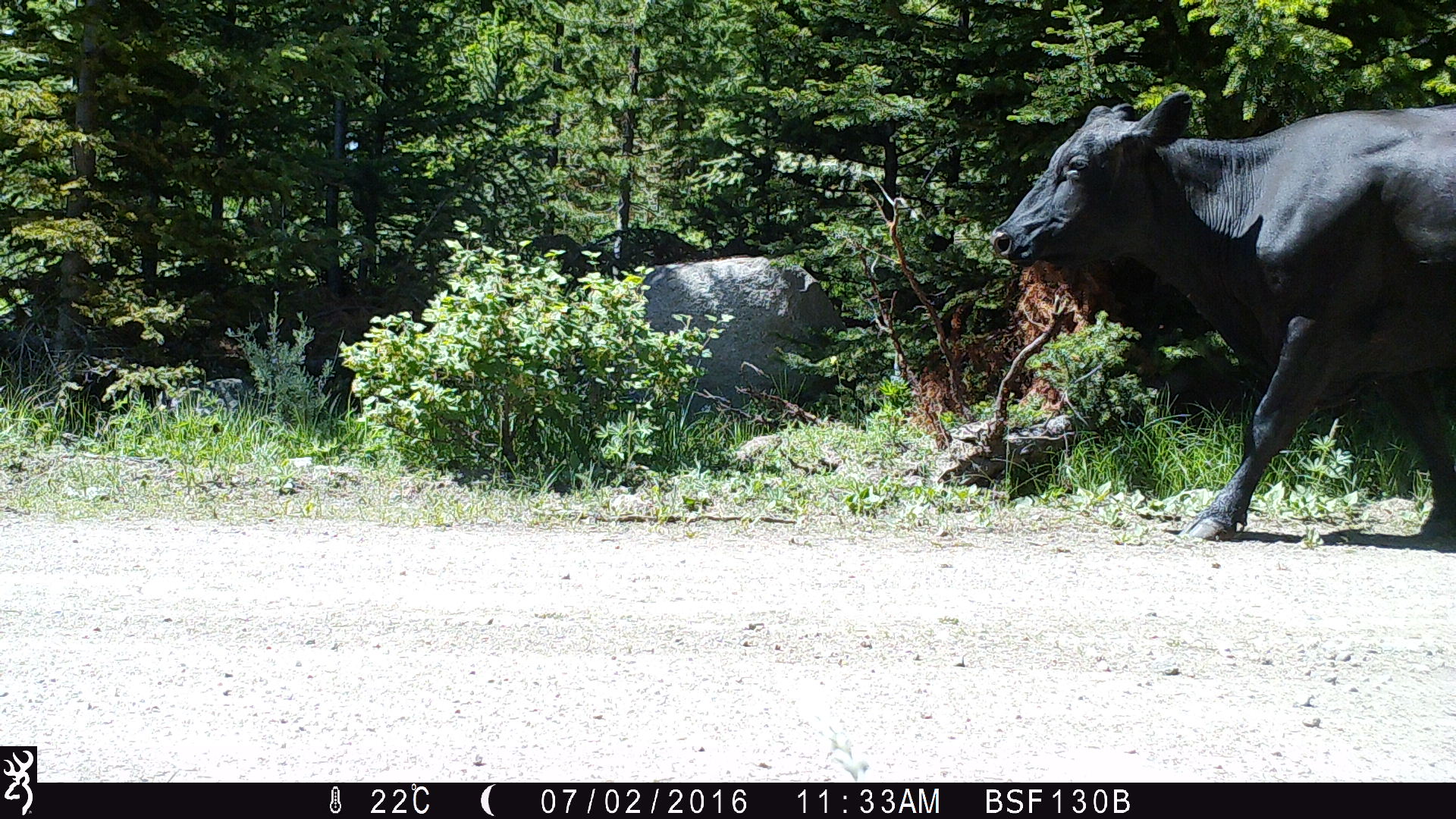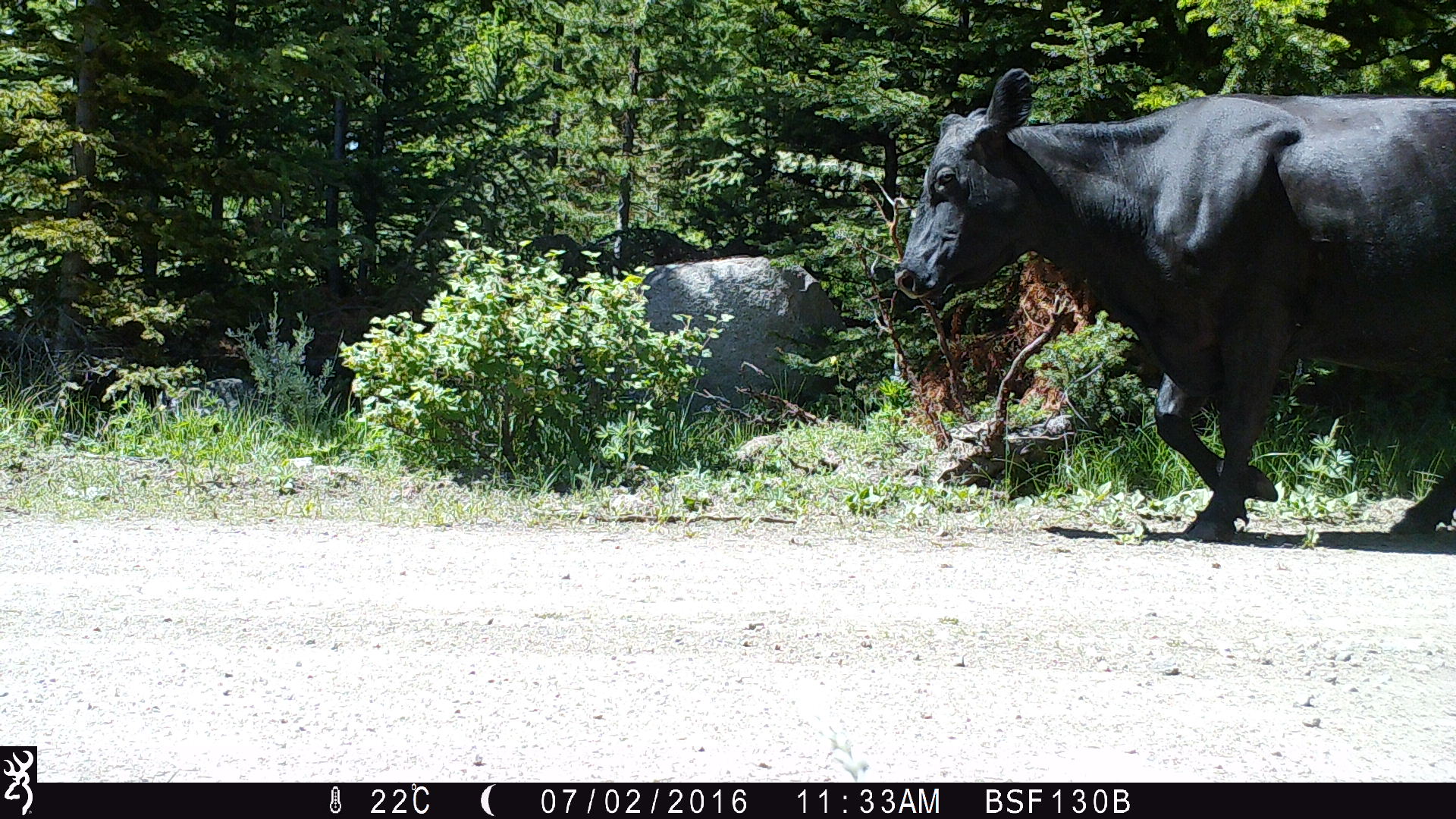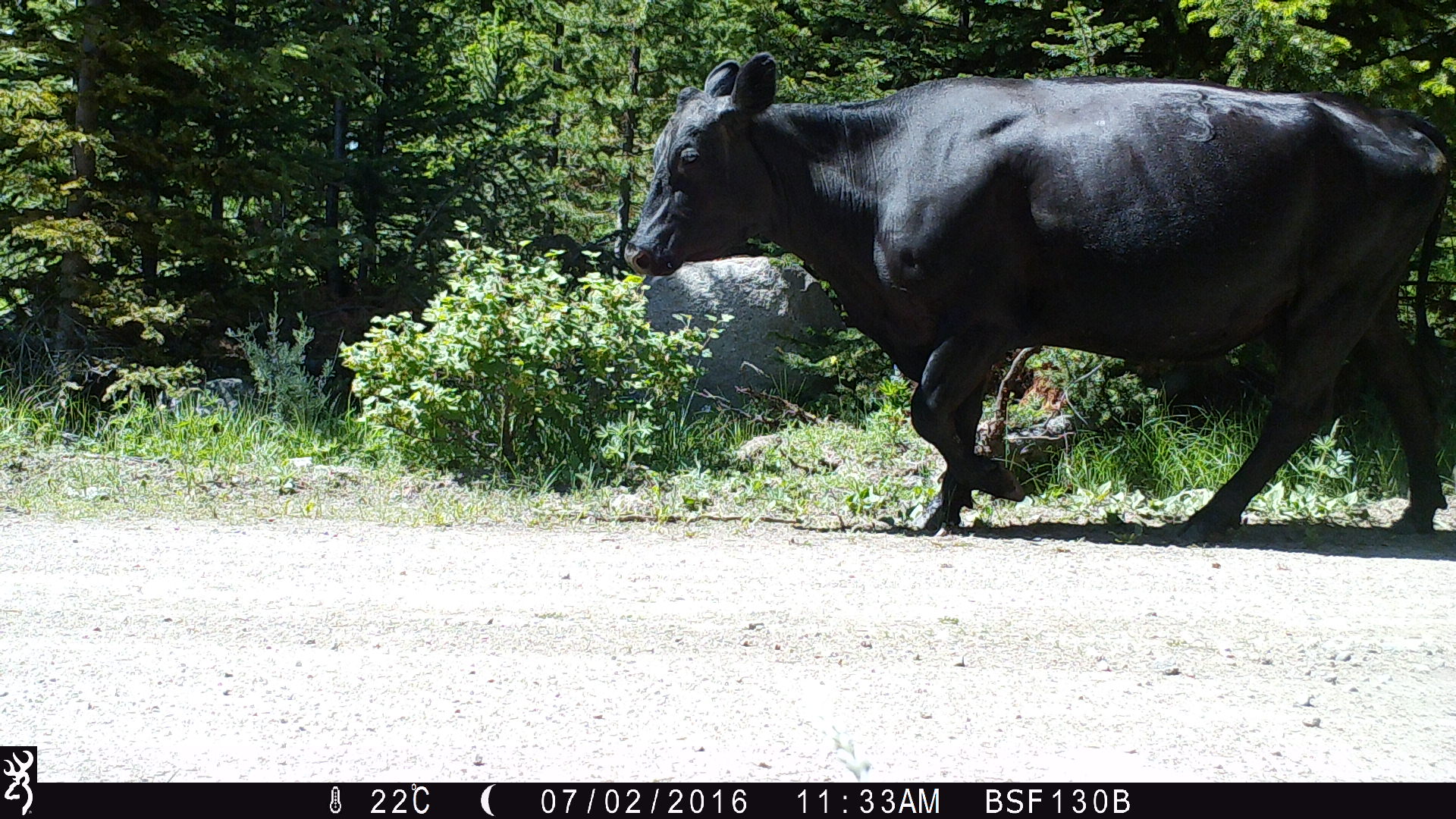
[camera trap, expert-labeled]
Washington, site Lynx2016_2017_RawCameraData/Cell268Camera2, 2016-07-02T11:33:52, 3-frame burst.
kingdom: Animalia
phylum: Chordata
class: Mammalia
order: Artiodactyla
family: Bovidae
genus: Bos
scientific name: Bos taurus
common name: domestic cattle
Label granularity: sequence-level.